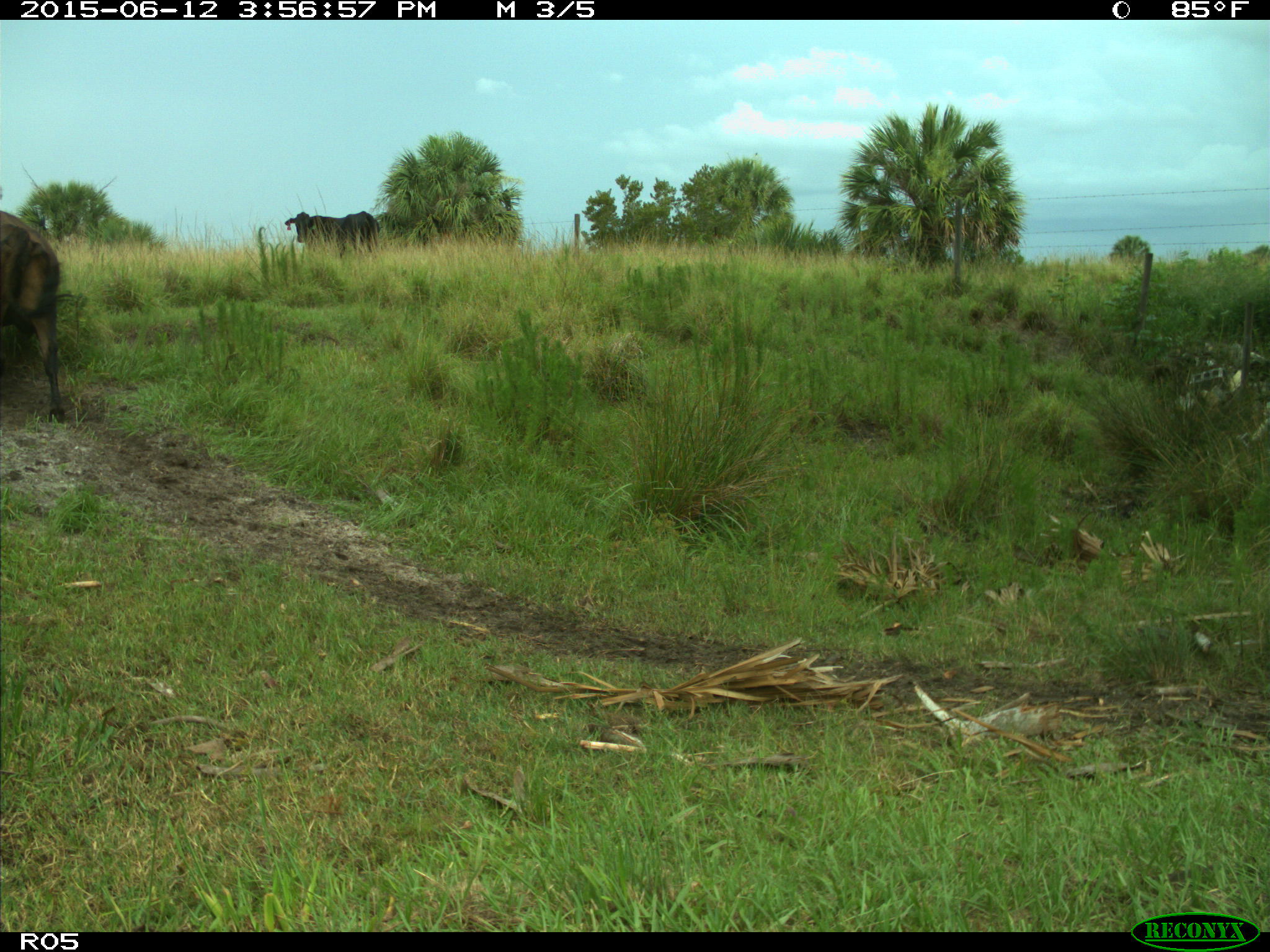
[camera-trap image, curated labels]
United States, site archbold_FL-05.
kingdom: Animalia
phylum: Chordata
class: Mammalia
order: Artiodactyla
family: Bovidae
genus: Bos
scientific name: Bos taurus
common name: domestic cow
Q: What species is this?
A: Bos taurus (domestic cow).